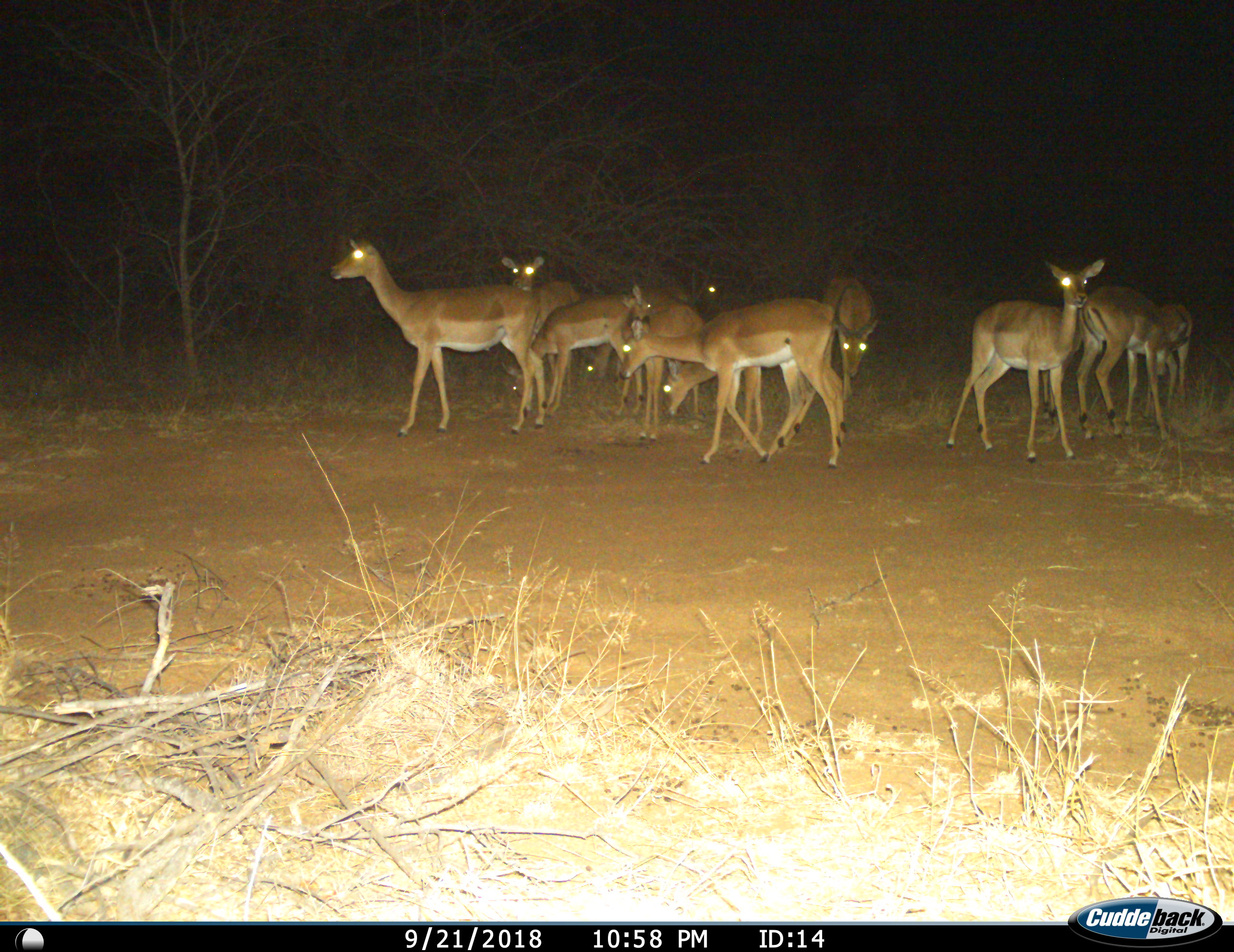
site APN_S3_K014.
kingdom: Animalia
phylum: Chordata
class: Mammalia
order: Artiodactyla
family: Bovidae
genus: Aepyceros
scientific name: Aepyceros melampus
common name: impala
Impala (Aepyceros melampus), count 11-50. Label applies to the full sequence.